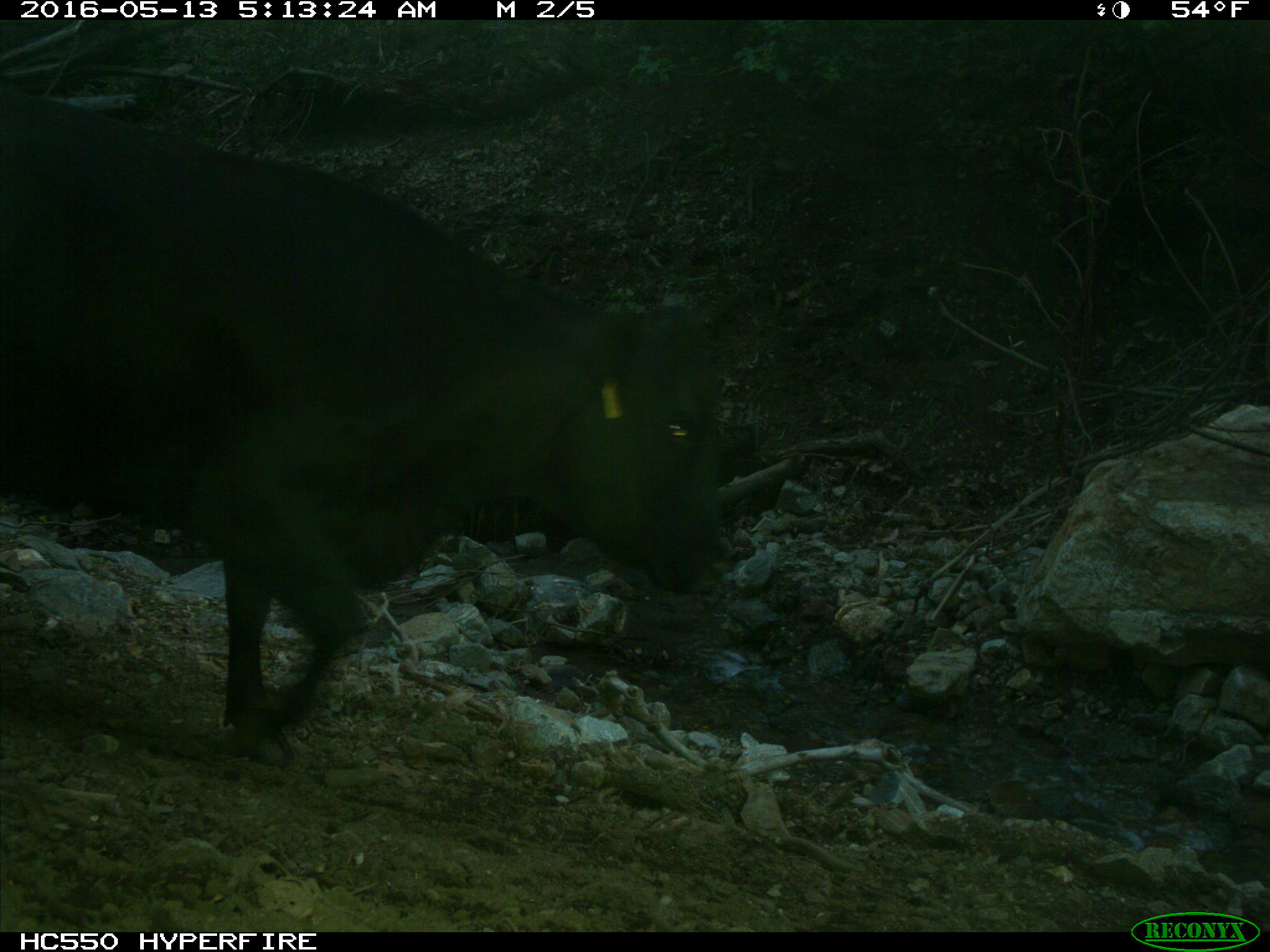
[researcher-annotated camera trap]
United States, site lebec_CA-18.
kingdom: Animalia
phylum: Chordata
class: Mammalia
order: Artiodactyla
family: Bovidae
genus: Bos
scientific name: Bos taurus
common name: domestic cow